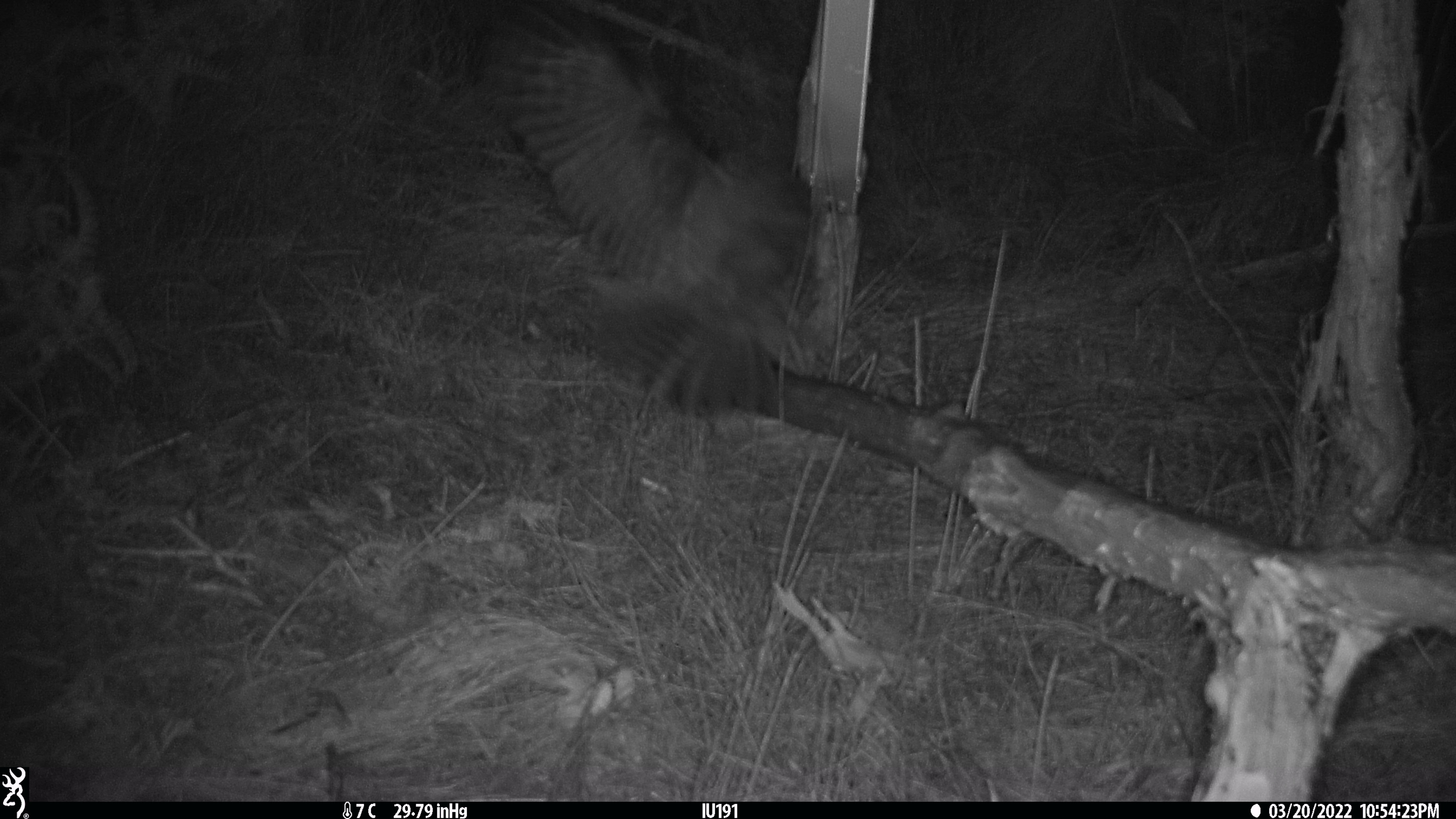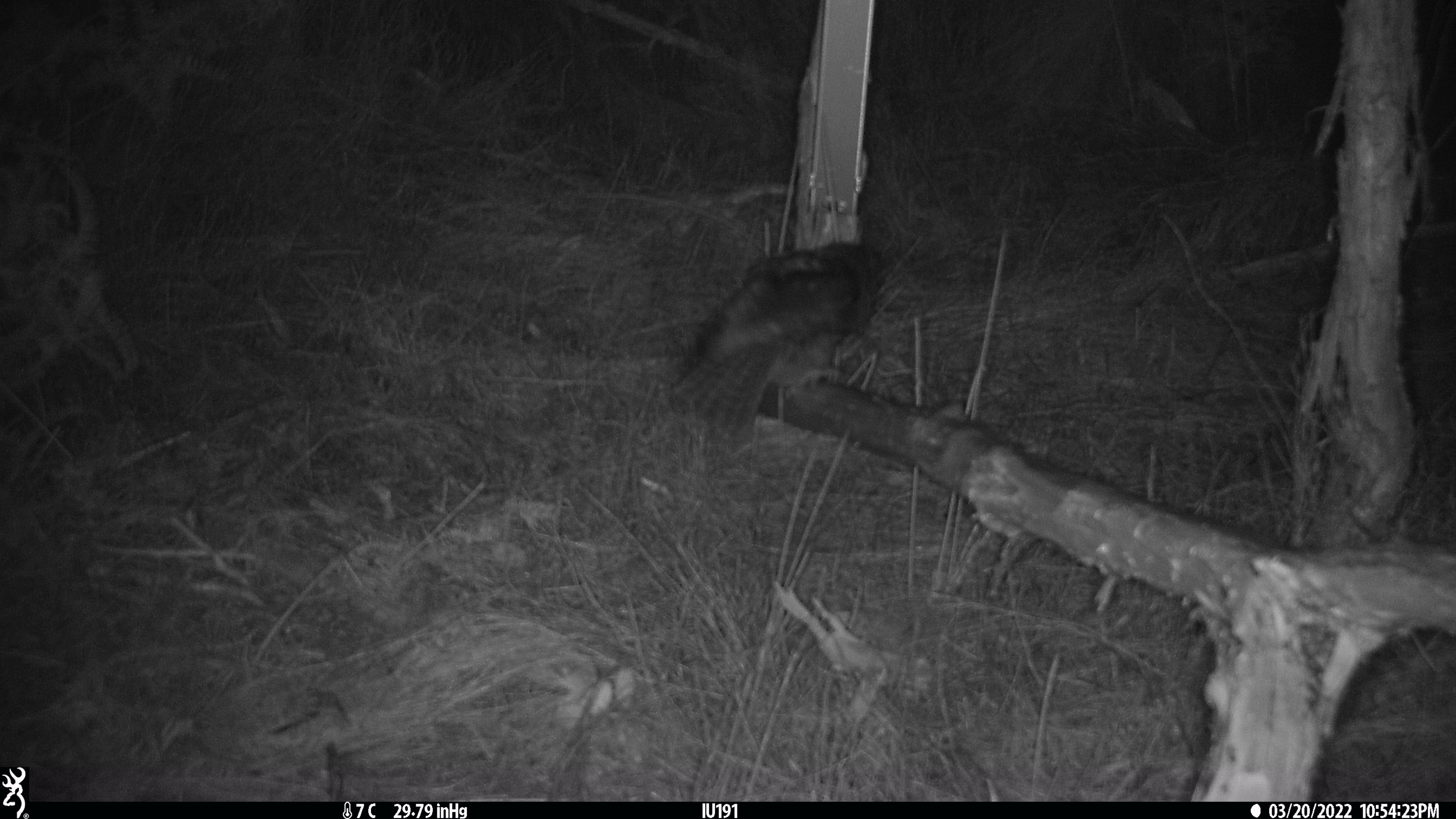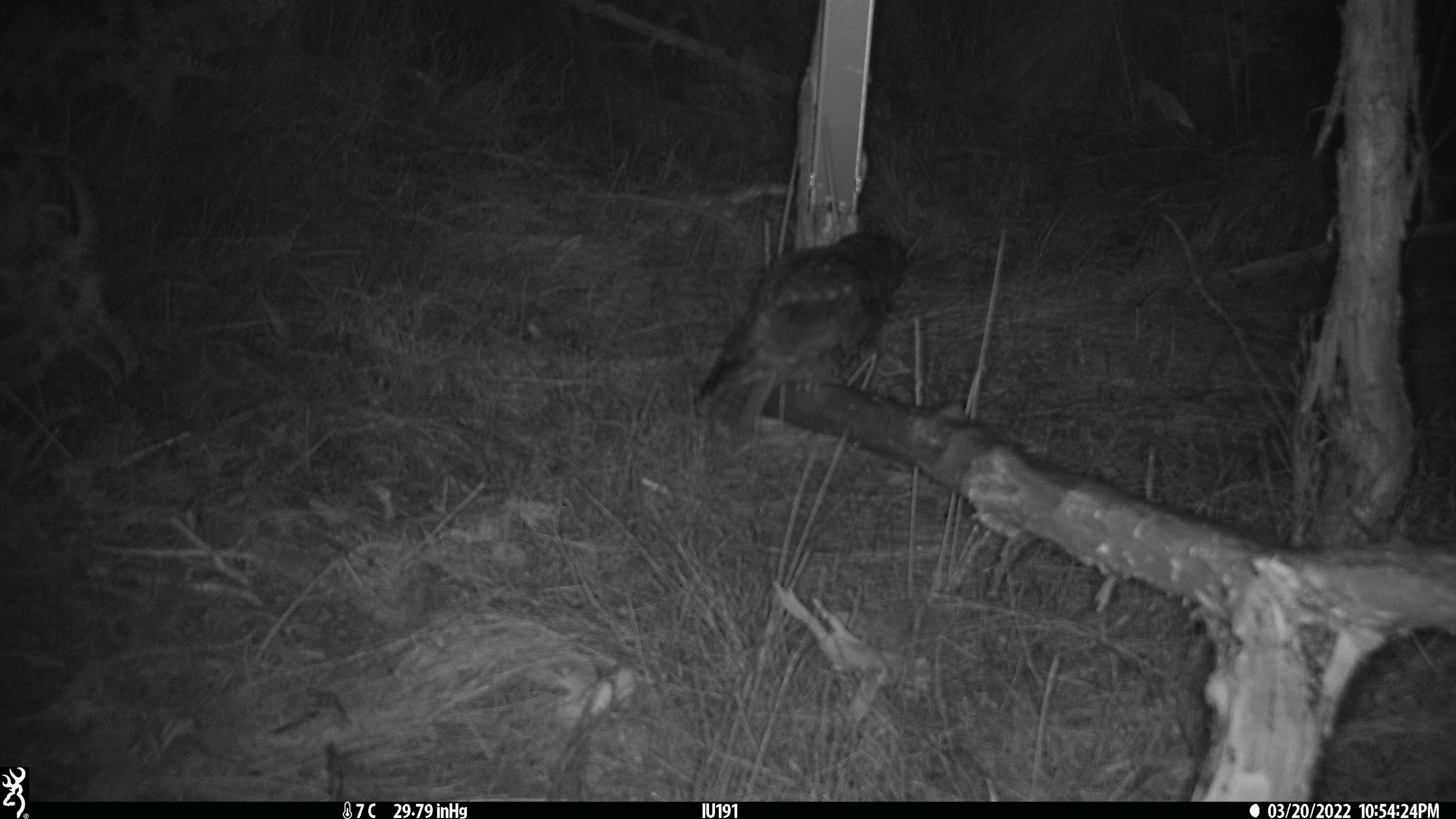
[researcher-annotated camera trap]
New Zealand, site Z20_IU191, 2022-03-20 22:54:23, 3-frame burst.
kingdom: Animalia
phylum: Chordata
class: Aves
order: Strigiformes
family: Strigidae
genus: Ninox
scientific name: Ninox novaeseelandiae novaeseelandiae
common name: morepork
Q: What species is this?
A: Morepork (Ninox novaeseelandiae novaeseelandiae).